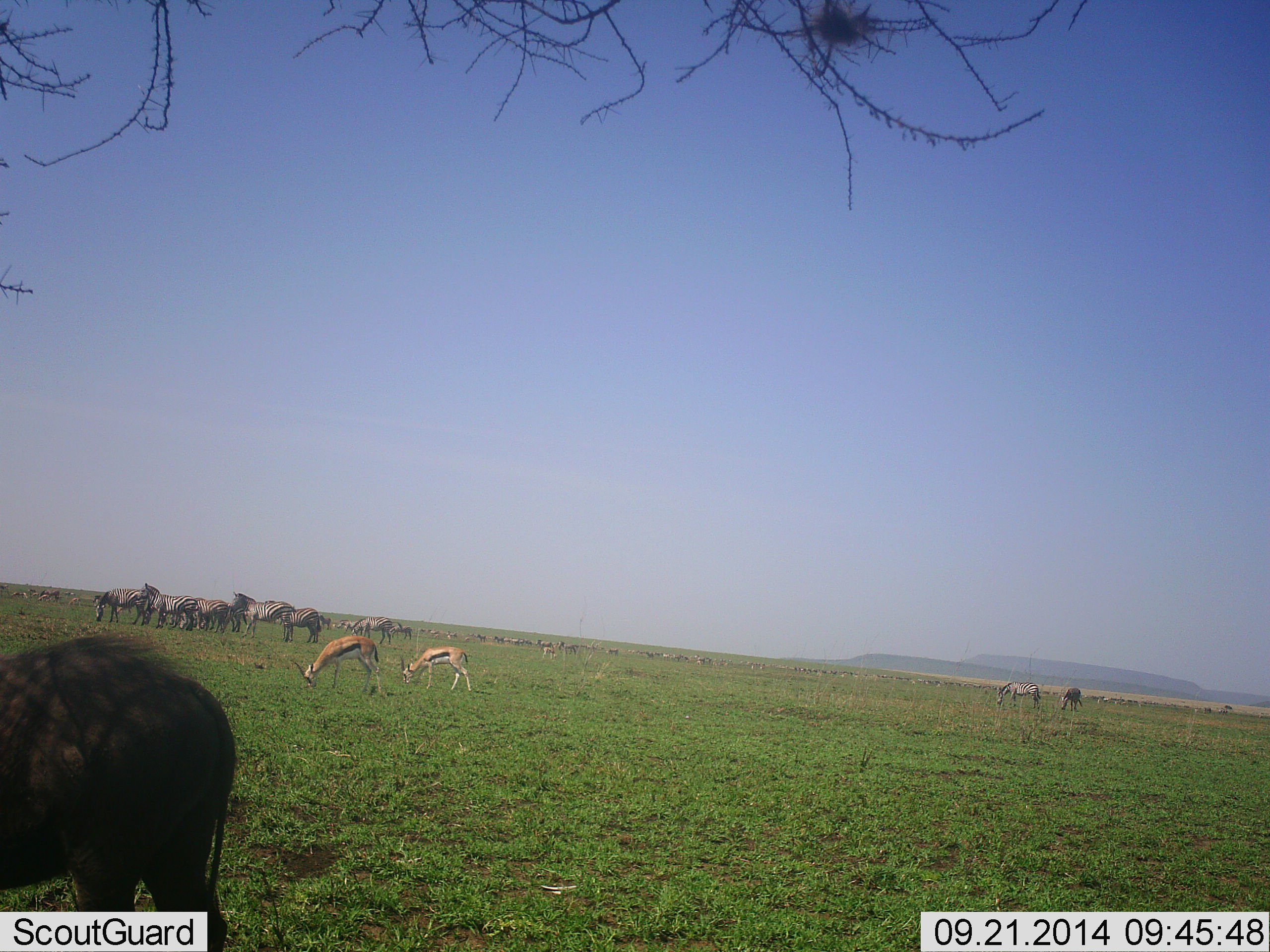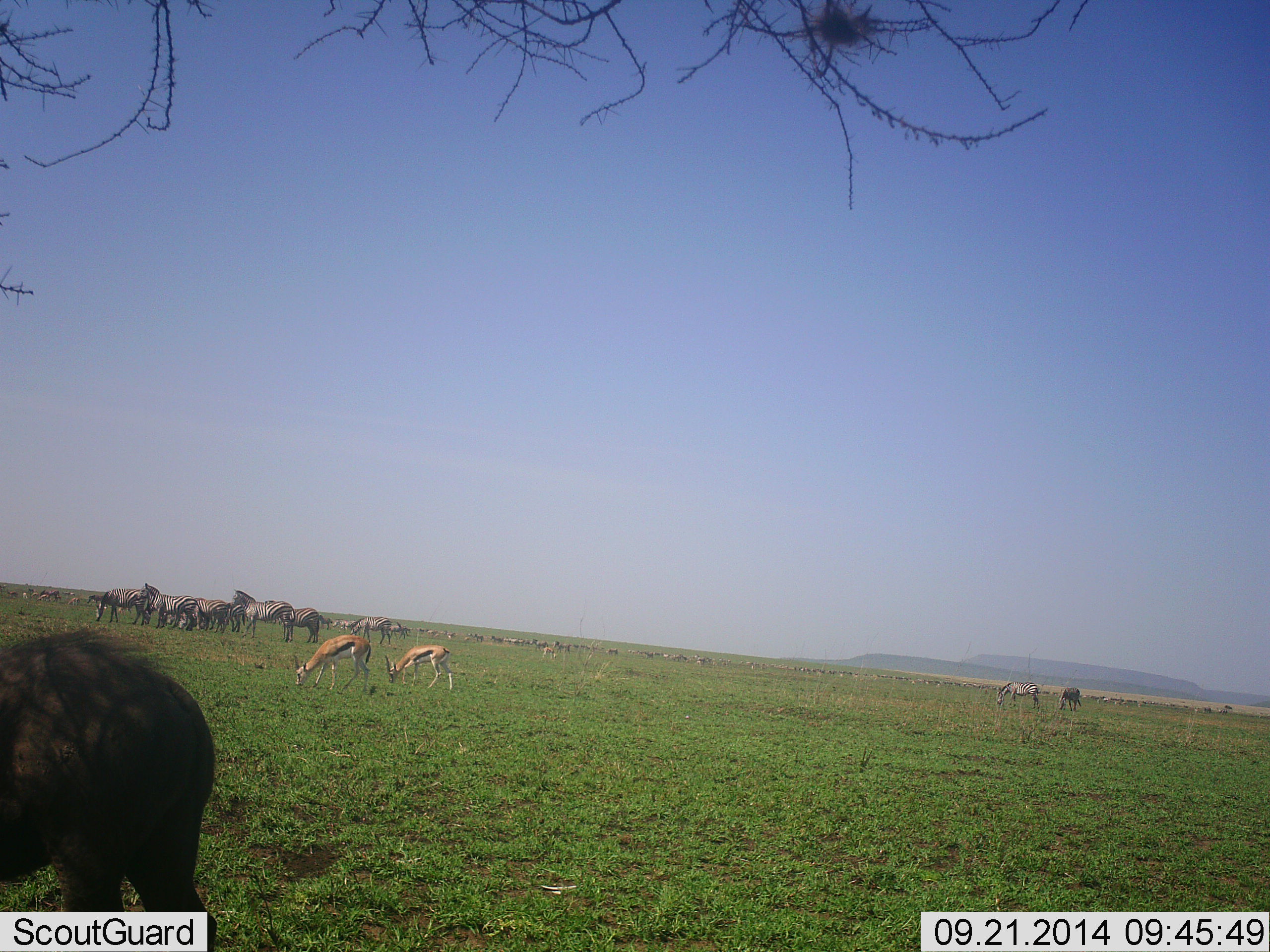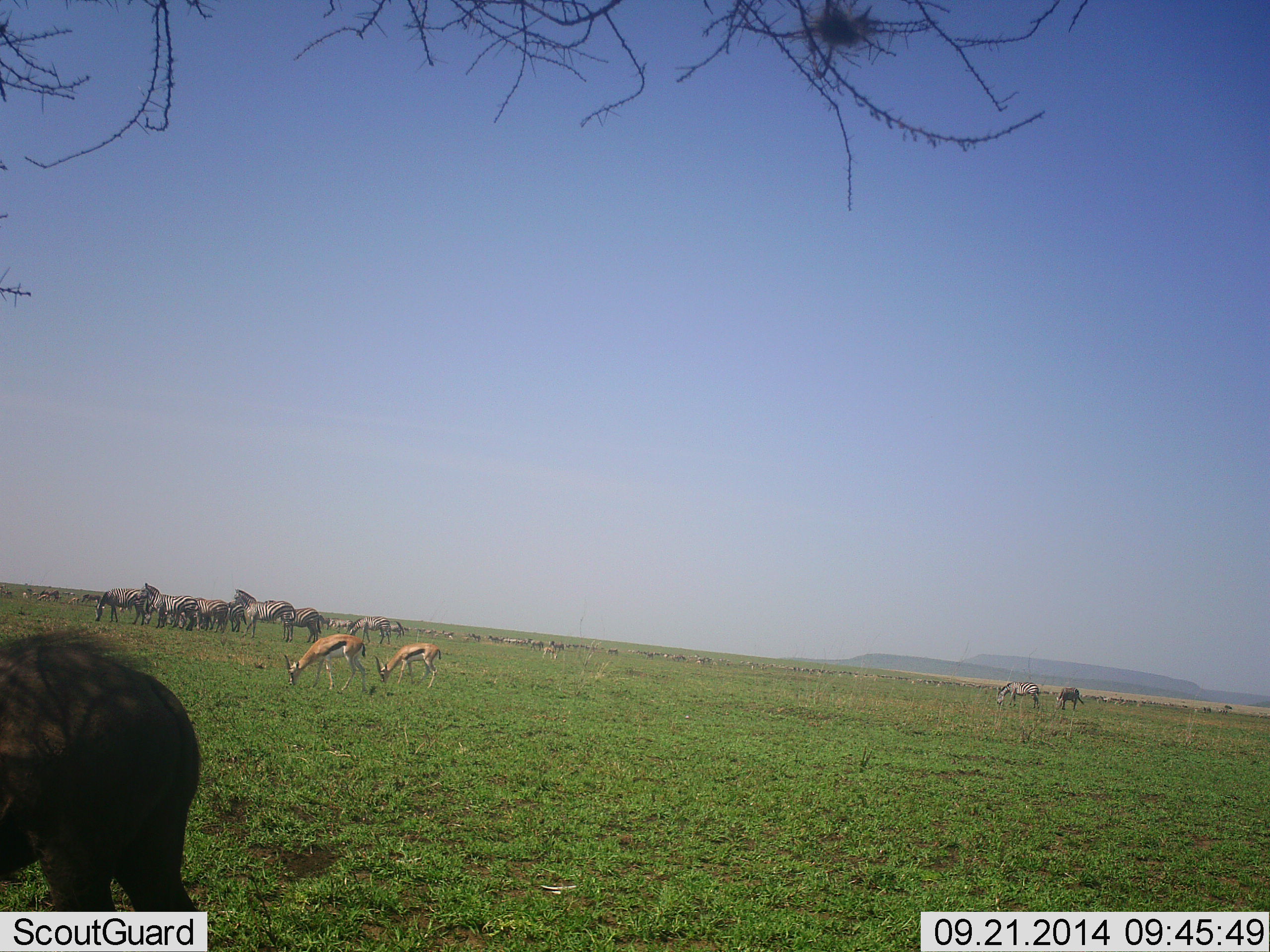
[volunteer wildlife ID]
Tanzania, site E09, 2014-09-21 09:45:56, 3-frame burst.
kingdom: Animalia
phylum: Chordata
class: Mammalia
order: Artiodactyla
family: Bovidae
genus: Eudorcas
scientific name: Eudorcas thomsonii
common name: thomson's gazelle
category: gazellethomsons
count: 2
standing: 26%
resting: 0%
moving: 5%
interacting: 5%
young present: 0%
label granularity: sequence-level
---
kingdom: Animalia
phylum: Chordata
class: Mammalia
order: Artiodactyla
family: Suidae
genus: Phacochoerus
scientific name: Phacochoerus africanus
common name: warthog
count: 1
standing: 50%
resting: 0%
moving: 10%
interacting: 0%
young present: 0%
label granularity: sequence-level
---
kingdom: Animalia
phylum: Chordata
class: Mammalia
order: Perissodactyla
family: Equidae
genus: Equus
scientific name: Equus quagga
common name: plains zebra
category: zebra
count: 11-50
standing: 95%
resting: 5%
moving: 21%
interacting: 16%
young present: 0%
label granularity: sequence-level